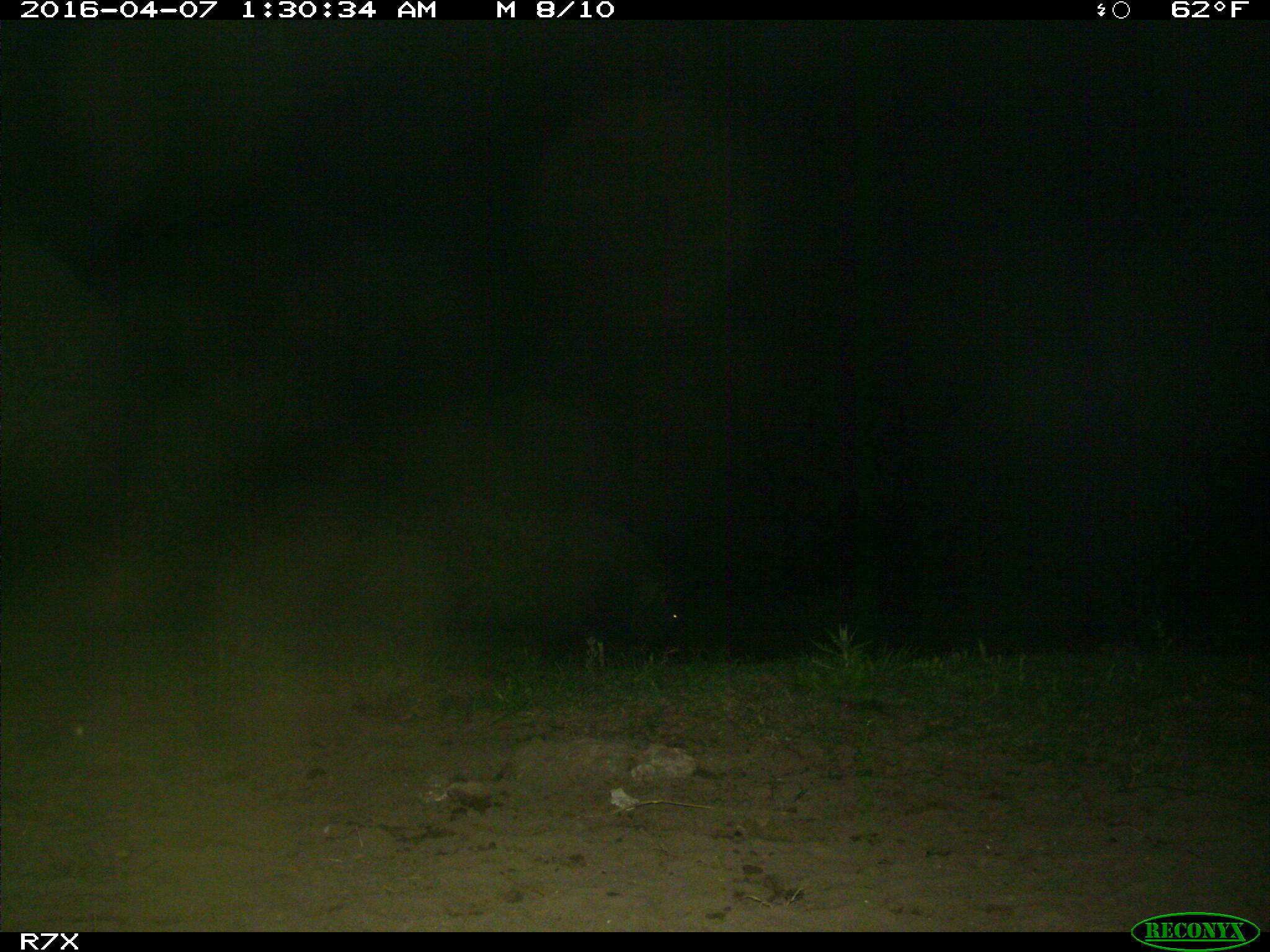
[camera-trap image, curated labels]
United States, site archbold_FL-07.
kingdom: Animalia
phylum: Chordata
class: Mammalia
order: Artiodactyla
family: Suidae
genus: Sus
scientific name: Sus scrofa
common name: wild boar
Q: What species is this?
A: Sus scrofa (wild boar).